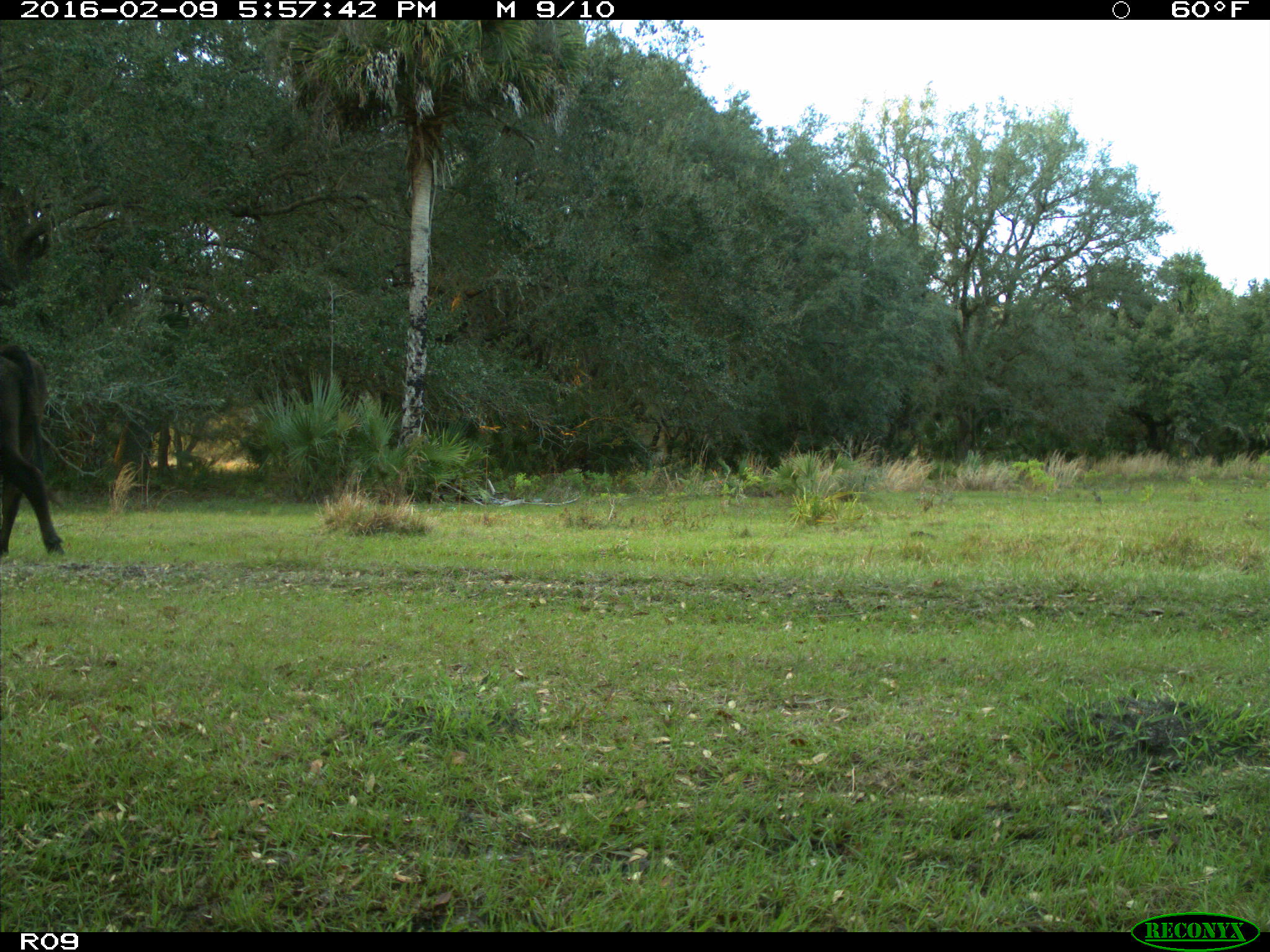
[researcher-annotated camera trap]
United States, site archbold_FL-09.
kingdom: Animalia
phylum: Chordata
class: Mammalia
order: Artiodactyla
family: Bovidae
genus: Bos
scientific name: Bos taurus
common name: domestic cow